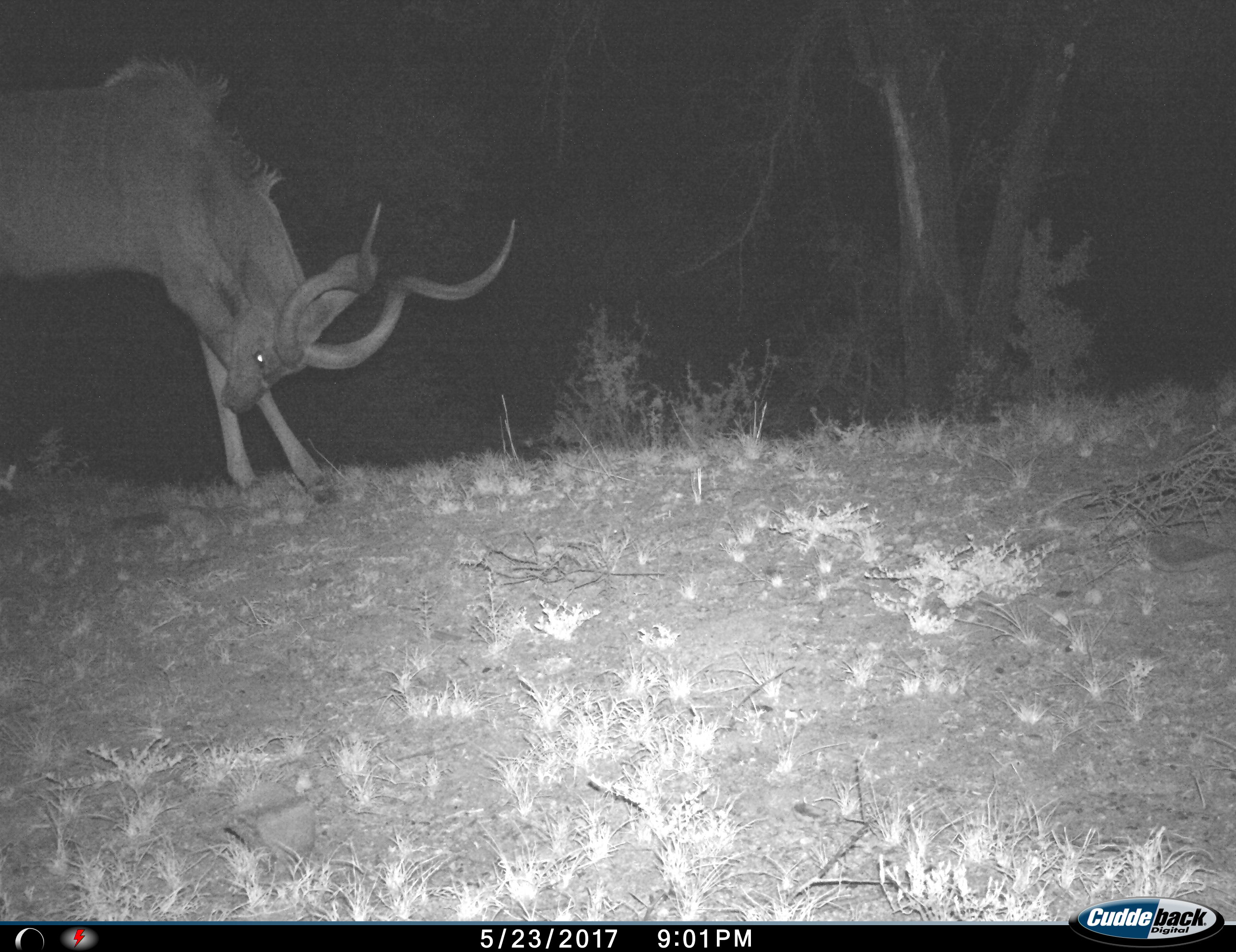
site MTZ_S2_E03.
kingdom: Animalia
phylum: Chordata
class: Mammalia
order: Artiodactyla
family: Bovidae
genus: Tragelaphus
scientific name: Tragelaphus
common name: kudu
Kudu (Tragelaphus), count 1. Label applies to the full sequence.